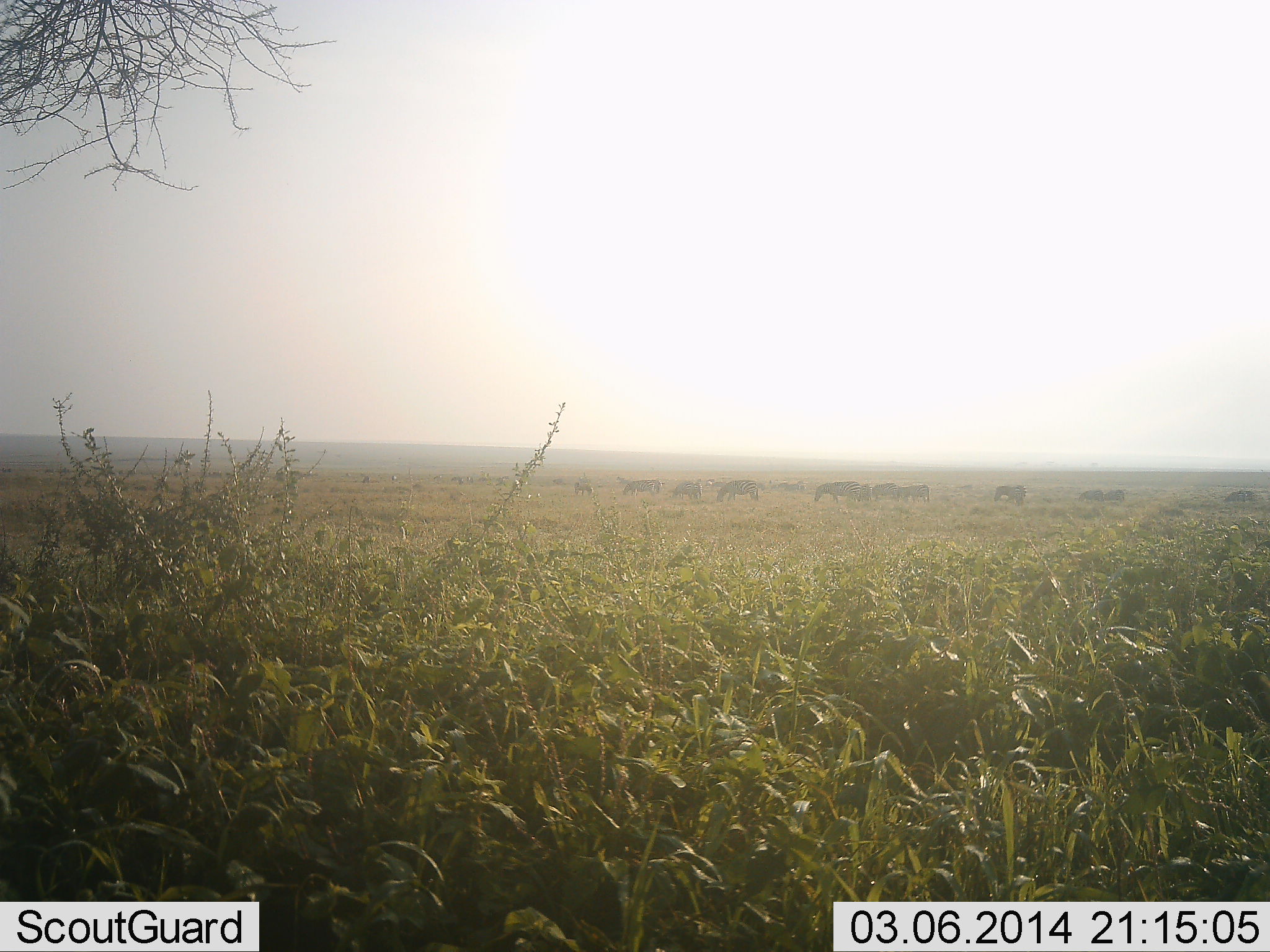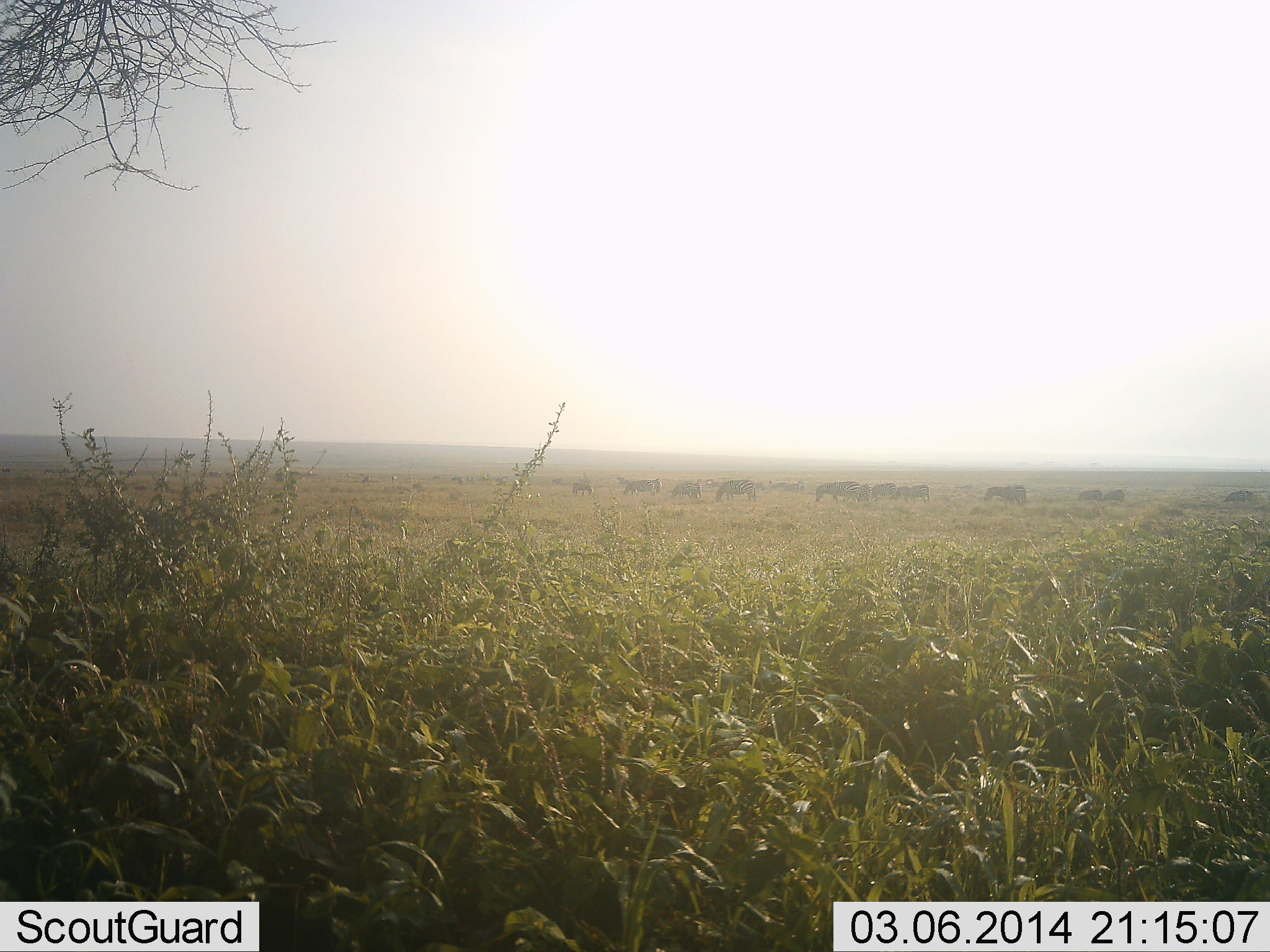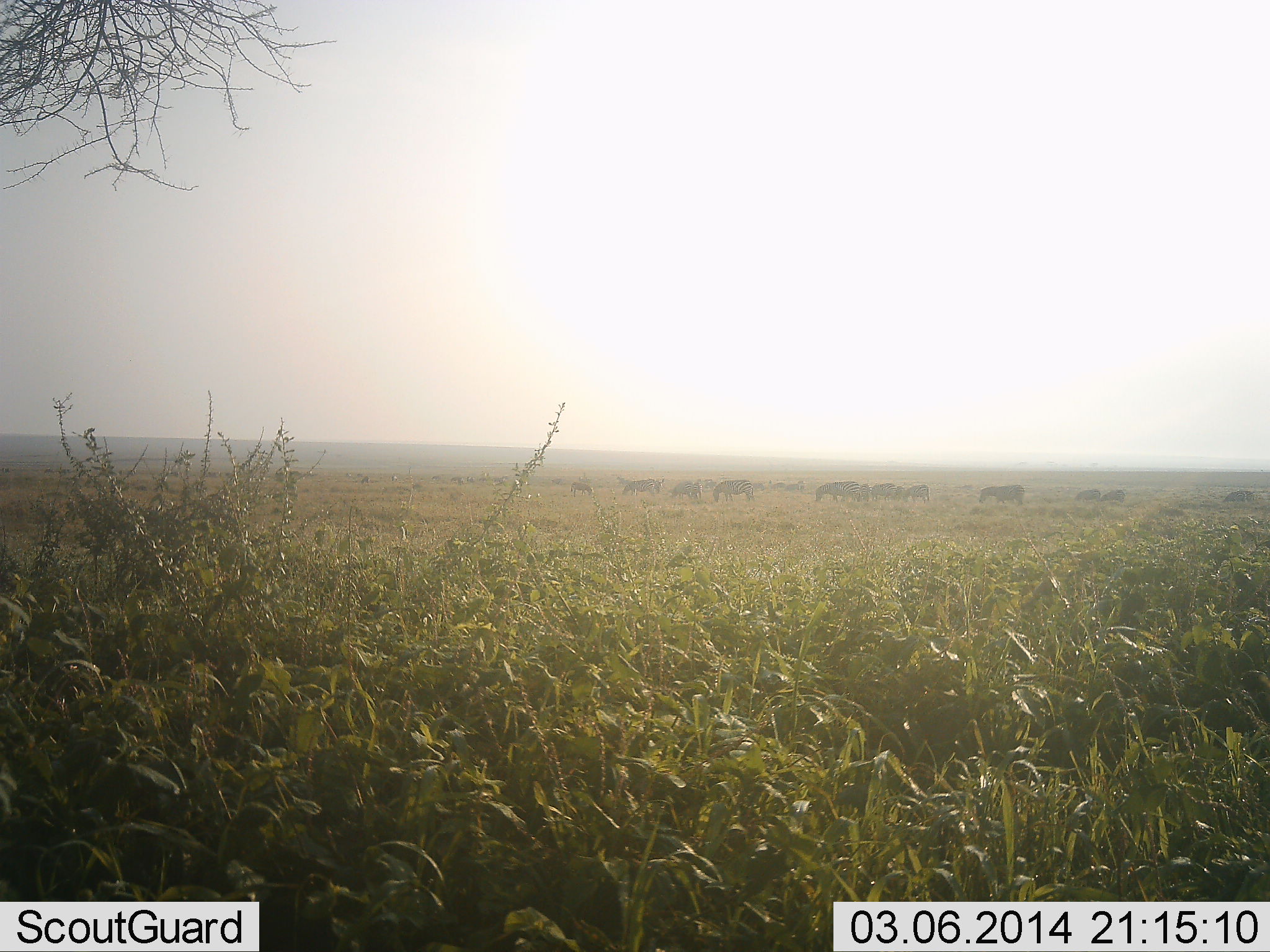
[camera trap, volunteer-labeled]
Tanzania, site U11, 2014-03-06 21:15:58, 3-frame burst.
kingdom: Animalia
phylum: Chordata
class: Mammalia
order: Perissodactyla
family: Equidae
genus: Equus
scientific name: Equus quagga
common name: plains zebra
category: zebra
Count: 11-50.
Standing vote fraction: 25%.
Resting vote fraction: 0%.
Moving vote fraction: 50%.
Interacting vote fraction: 0%.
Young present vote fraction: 0%.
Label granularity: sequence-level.